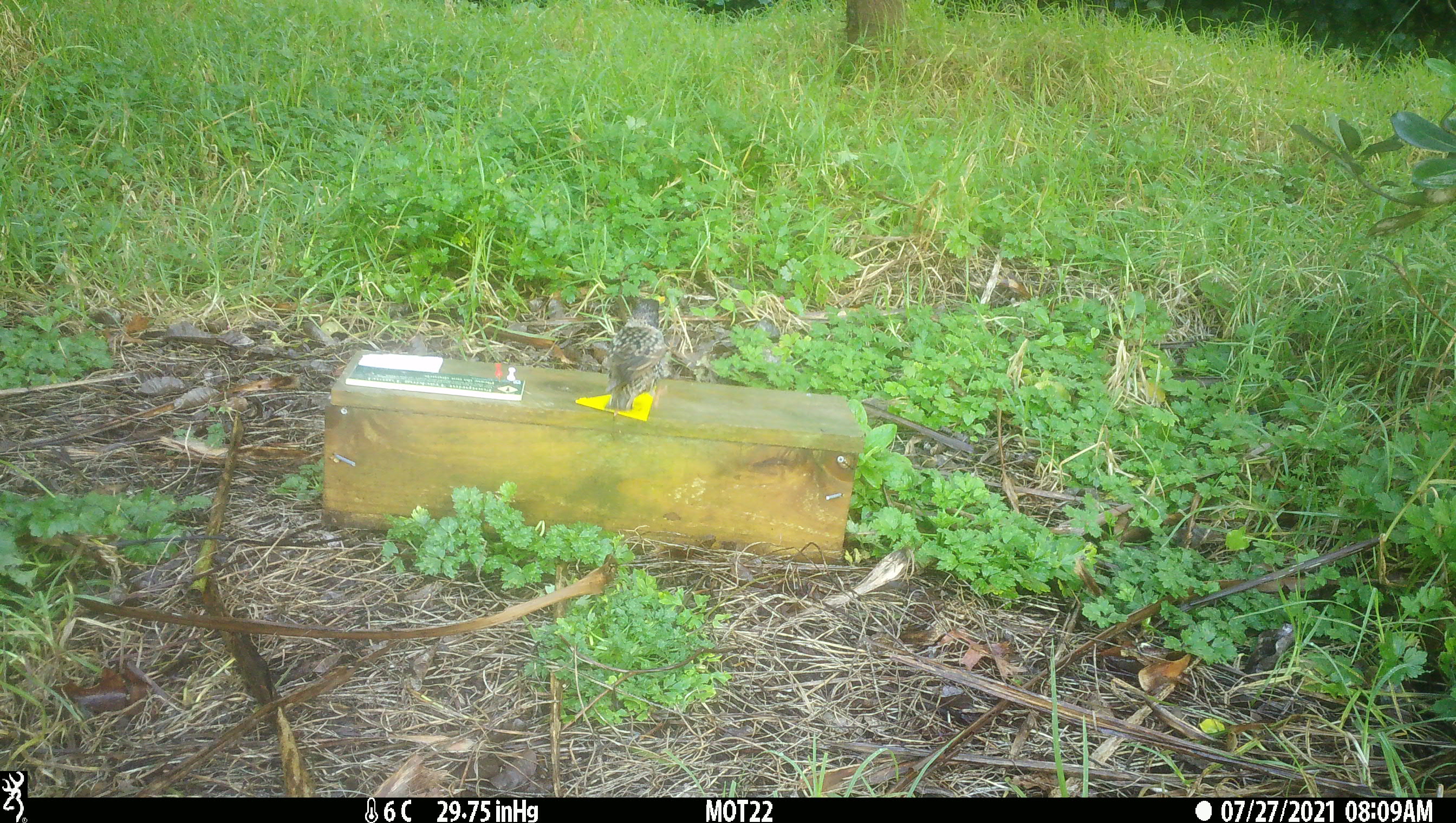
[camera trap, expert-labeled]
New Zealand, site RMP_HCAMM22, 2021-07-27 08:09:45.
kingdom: Animalia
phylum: Chordata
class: Aves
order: Passeriformes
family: Sturnidae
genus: Sturnus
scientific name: Sturnus vulgaris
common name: european starling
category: starling